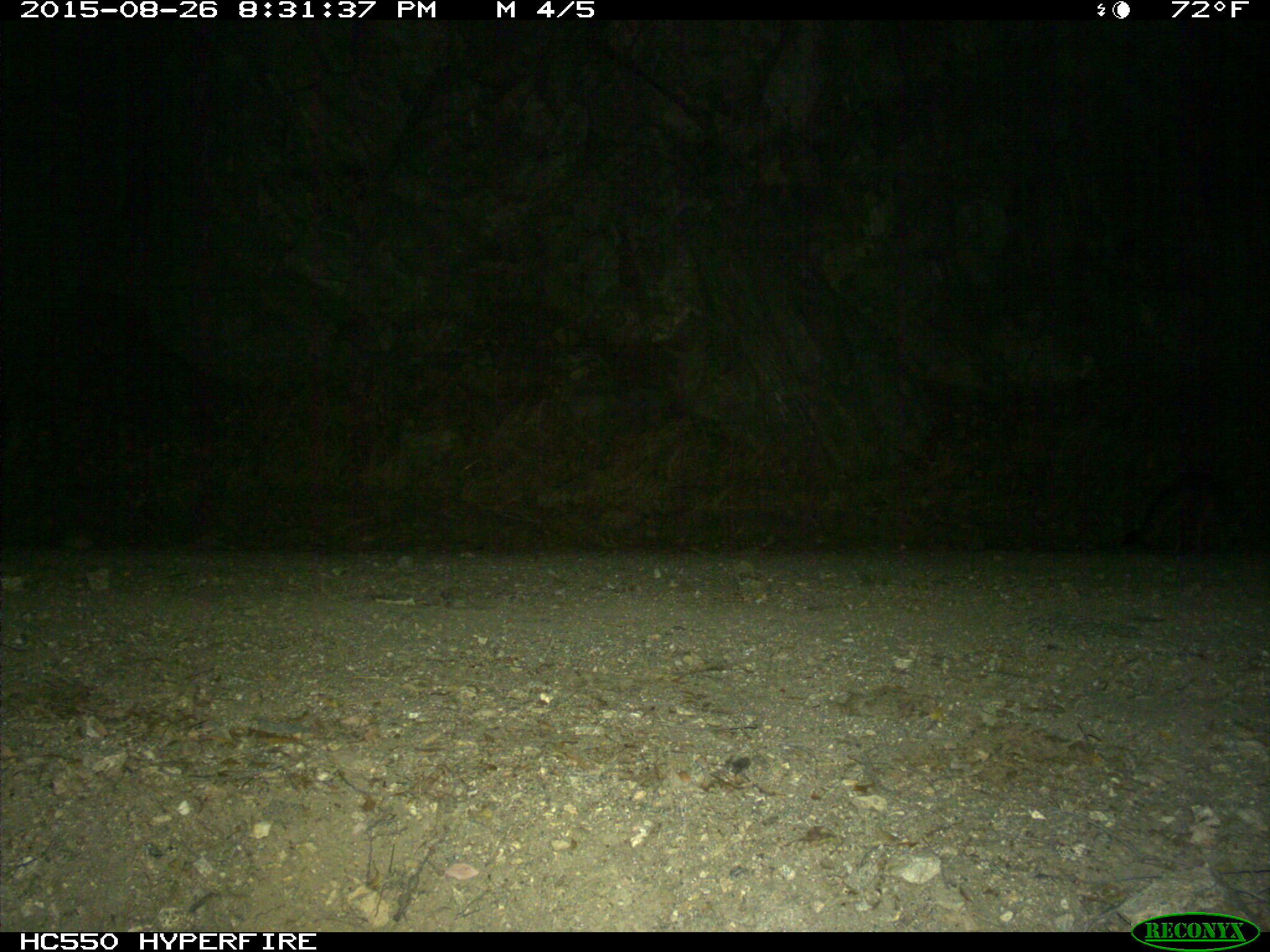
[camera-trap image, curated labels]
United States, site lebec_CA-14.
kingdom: Animalia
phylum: Chordata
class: Mammalia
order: Carnivora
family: Canidae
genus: Urocyon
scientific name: Urocyon cinereoargenteus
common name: gray fox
Urocyon cinereoargenteus (gray fox).